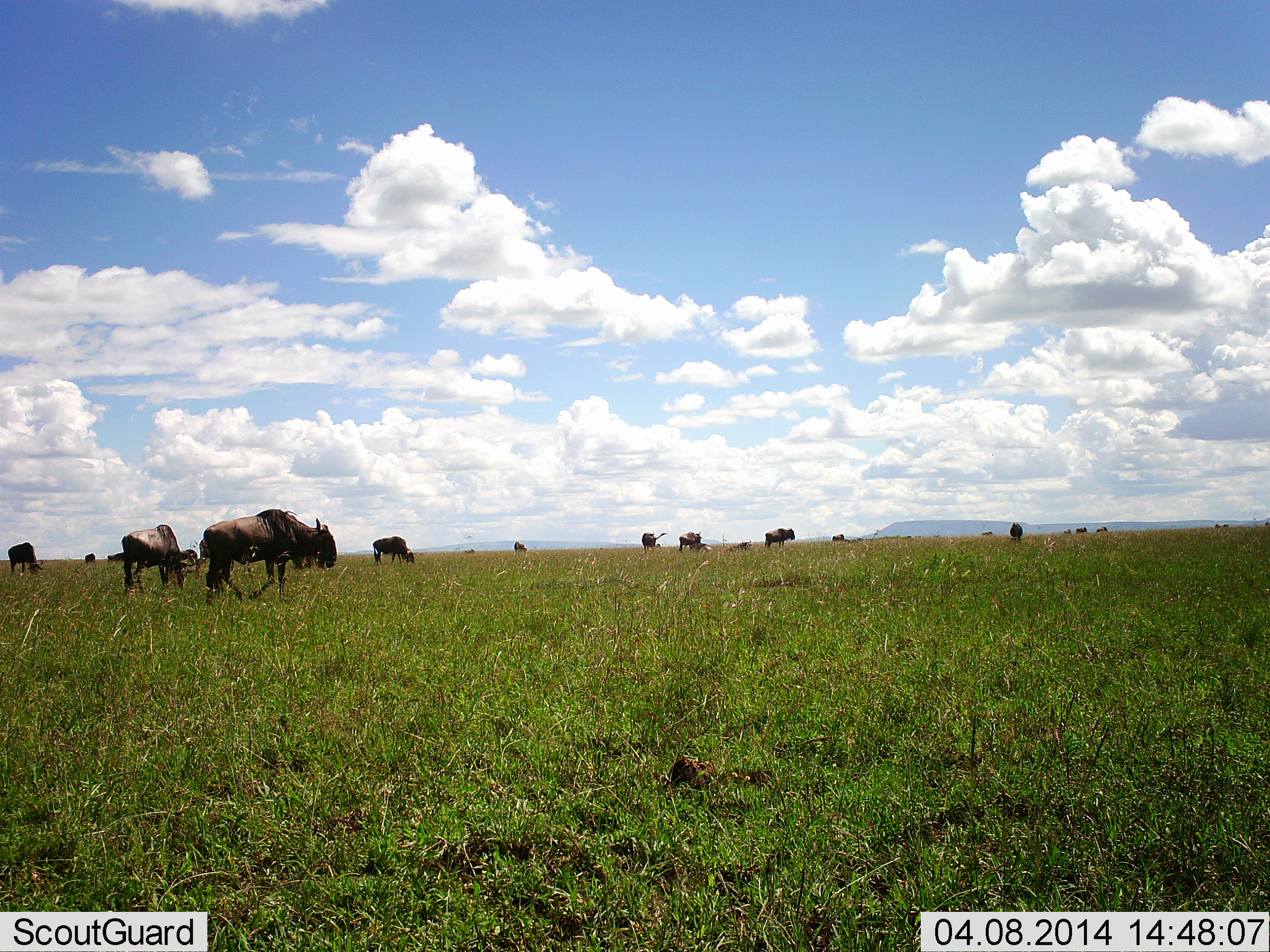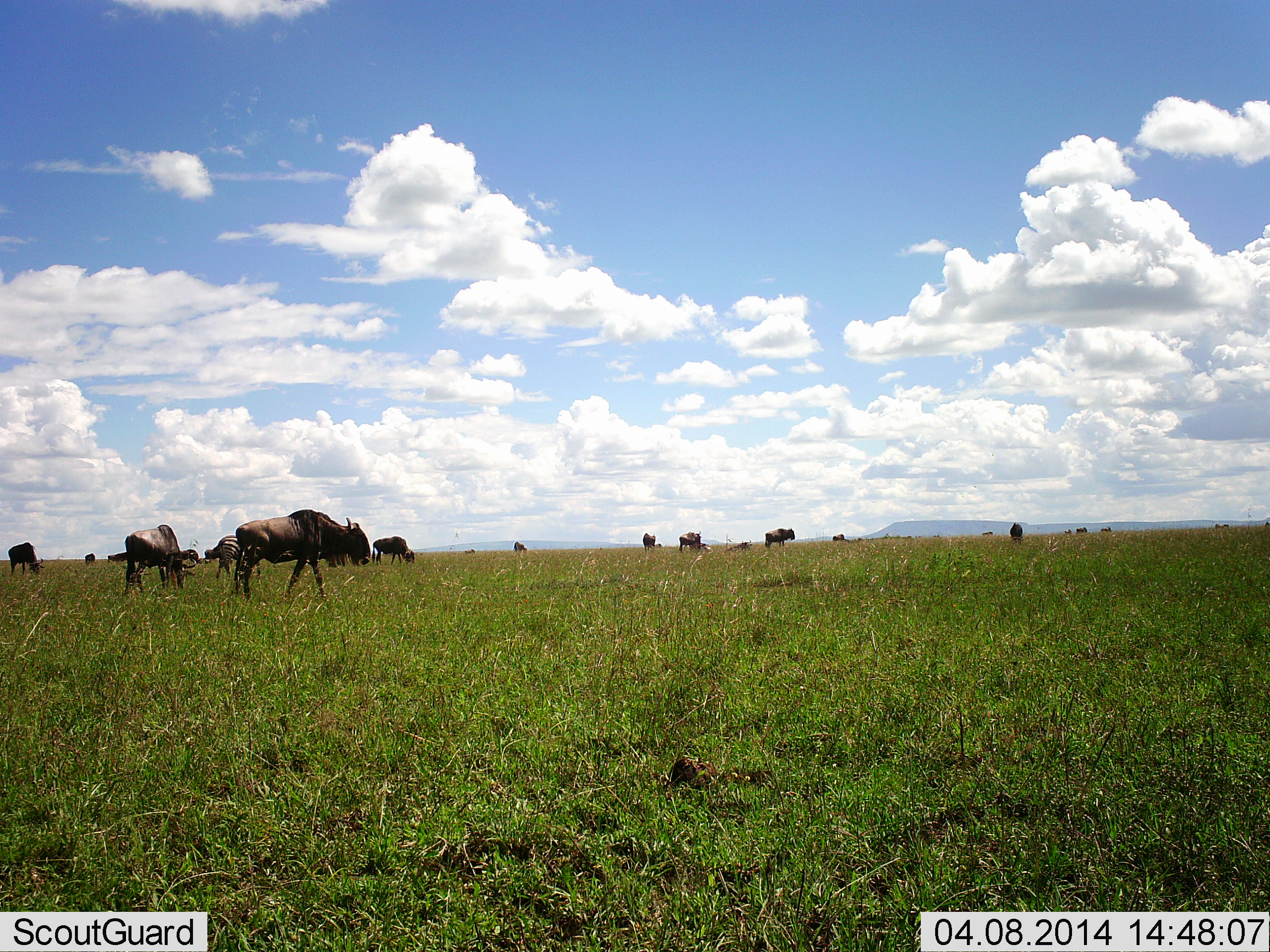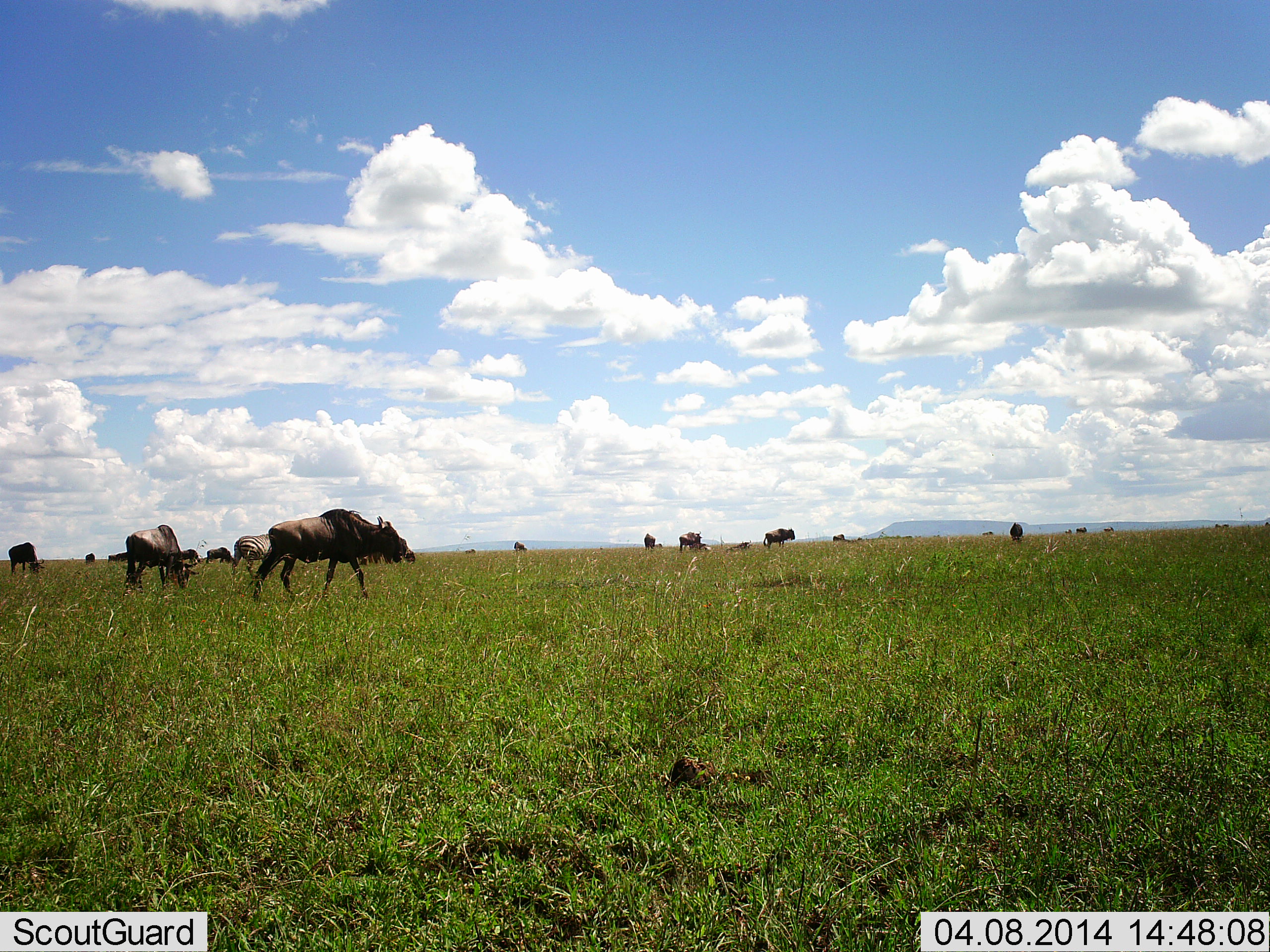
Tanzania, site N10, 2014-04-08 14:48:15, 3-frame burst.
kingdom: Animalia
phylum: Chordata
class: Mammalia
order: Artiodactyla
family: Bovidae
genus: Connochaetes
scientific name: Connochaetes taurinus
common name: blue wildebeest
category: wildebeest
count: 11-50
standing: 58%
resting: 4%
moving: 62%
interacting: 4%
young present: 0%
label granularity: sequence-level